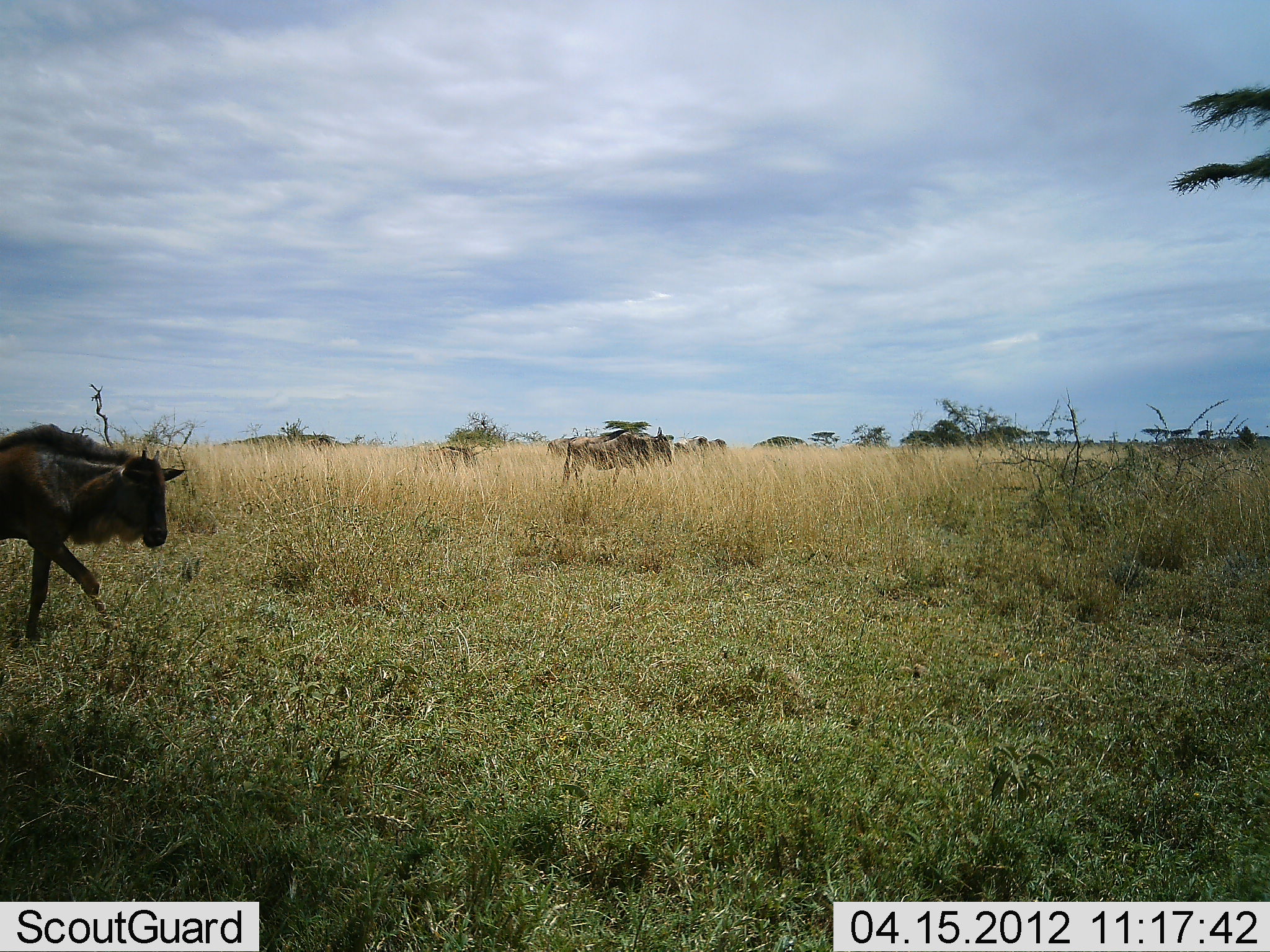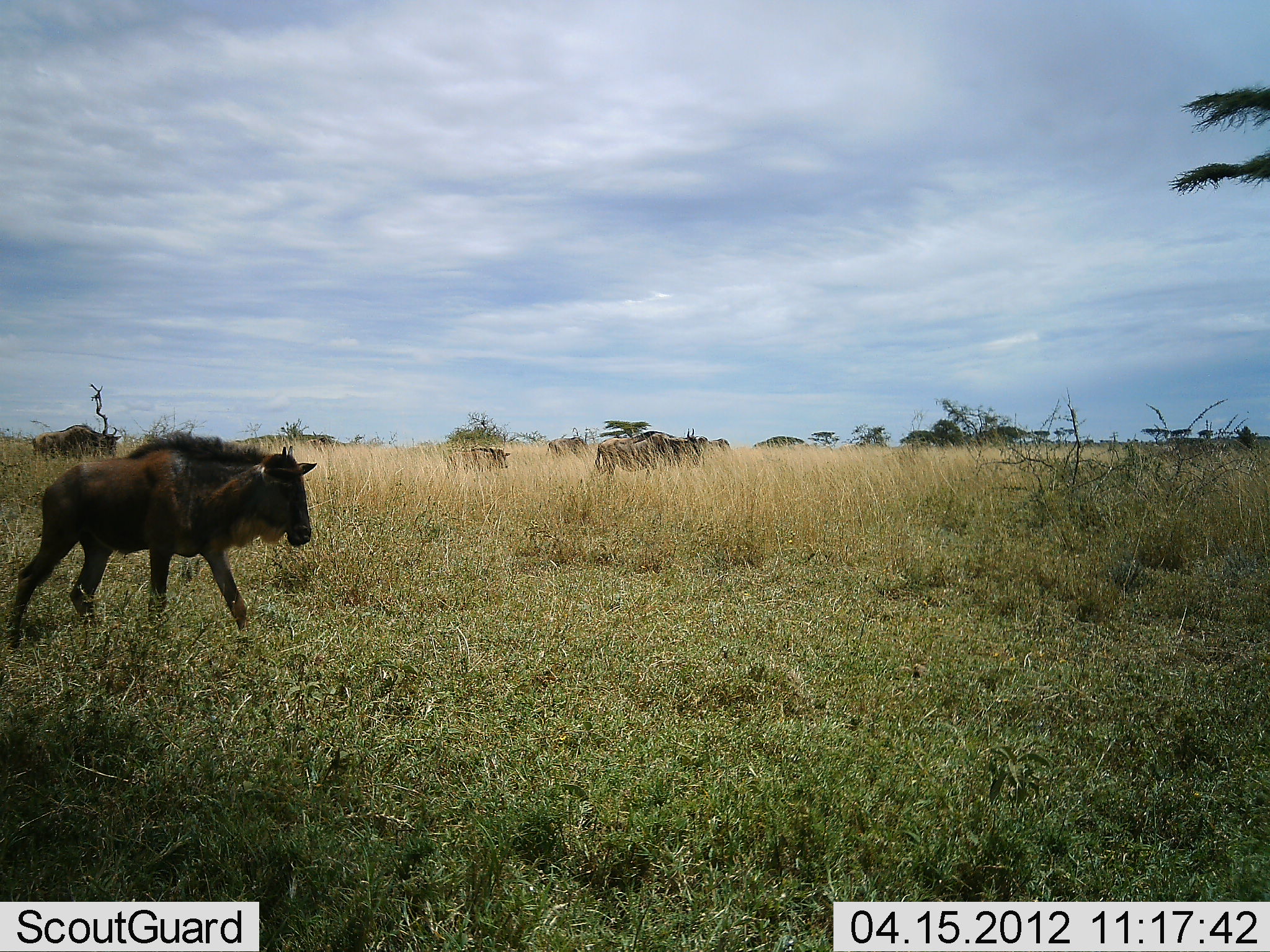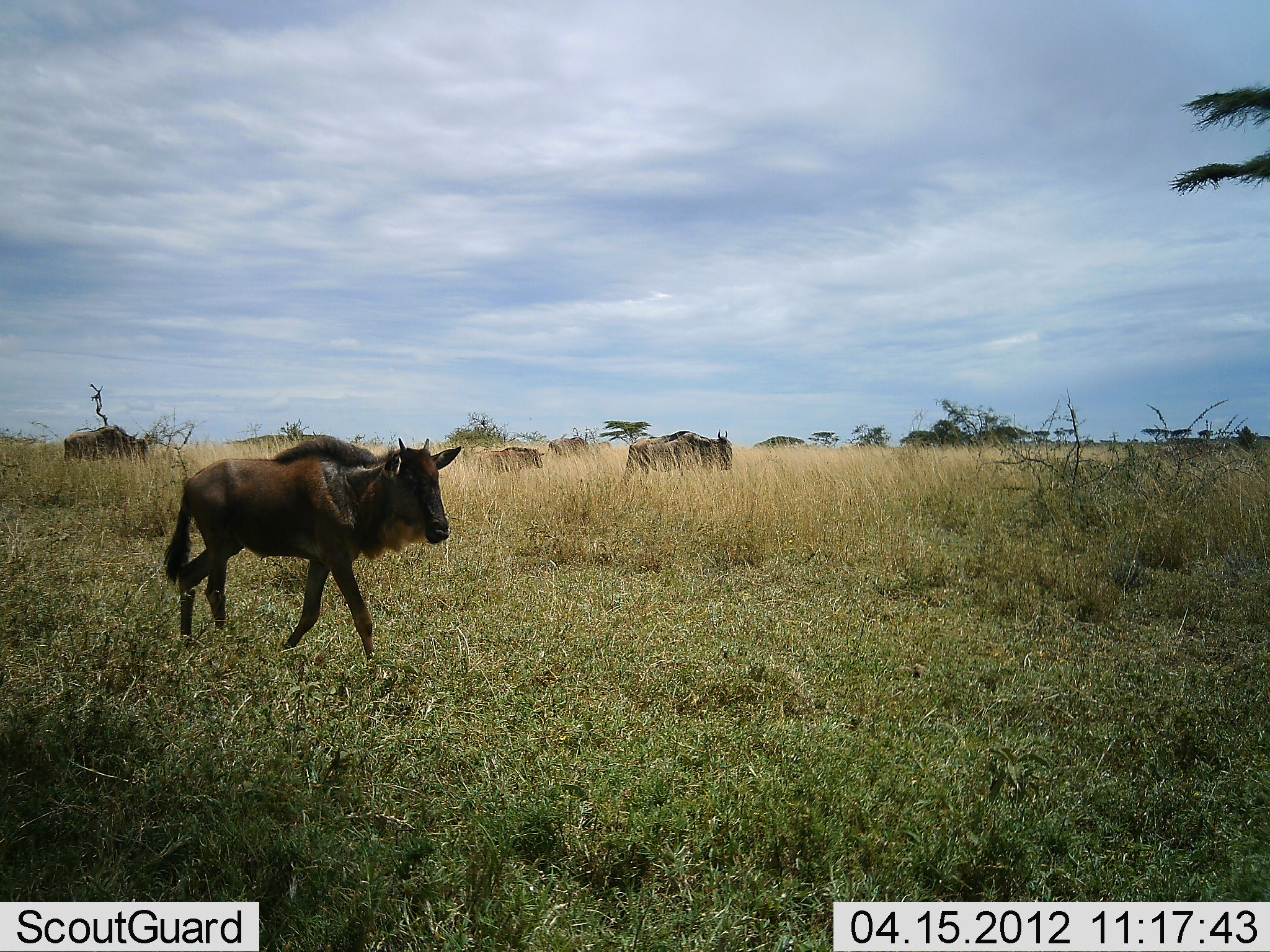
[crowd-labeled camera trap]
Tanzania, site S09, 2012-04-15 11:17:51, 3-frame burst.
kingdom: Animalia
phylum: Chordata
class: Mammalia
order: Artiodactyla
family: Bovidae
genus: Connochaetes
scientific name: Connochaetes taurinus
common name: blue wildebeest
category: wildebeest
Wildebeest (blue wildebeest) (Connochaetes taurinus), count 5. Behavior (volunteer vote fractions): standing 5%, resting 0%, moving 100%, interacting 0%. Young present (vote fraction): 60%. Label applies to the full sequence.